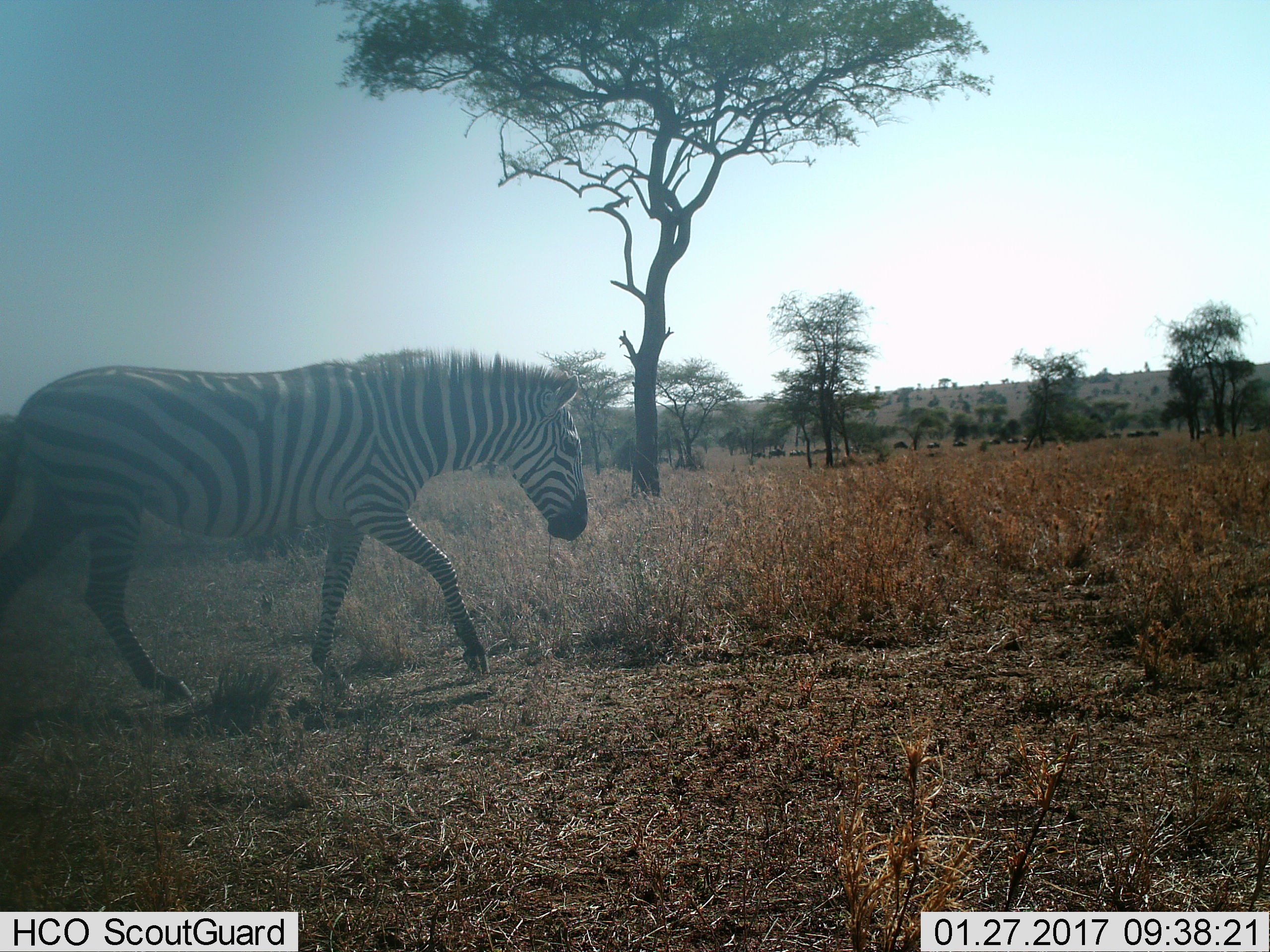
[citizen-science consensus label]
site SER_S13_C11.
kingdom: Animalia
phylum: Chordata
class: Mammalia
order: Perissodactyla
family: Equidae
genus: Equus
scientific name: Equus quagga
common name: plains zebra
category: zebraplains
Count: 1.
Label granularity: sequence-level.